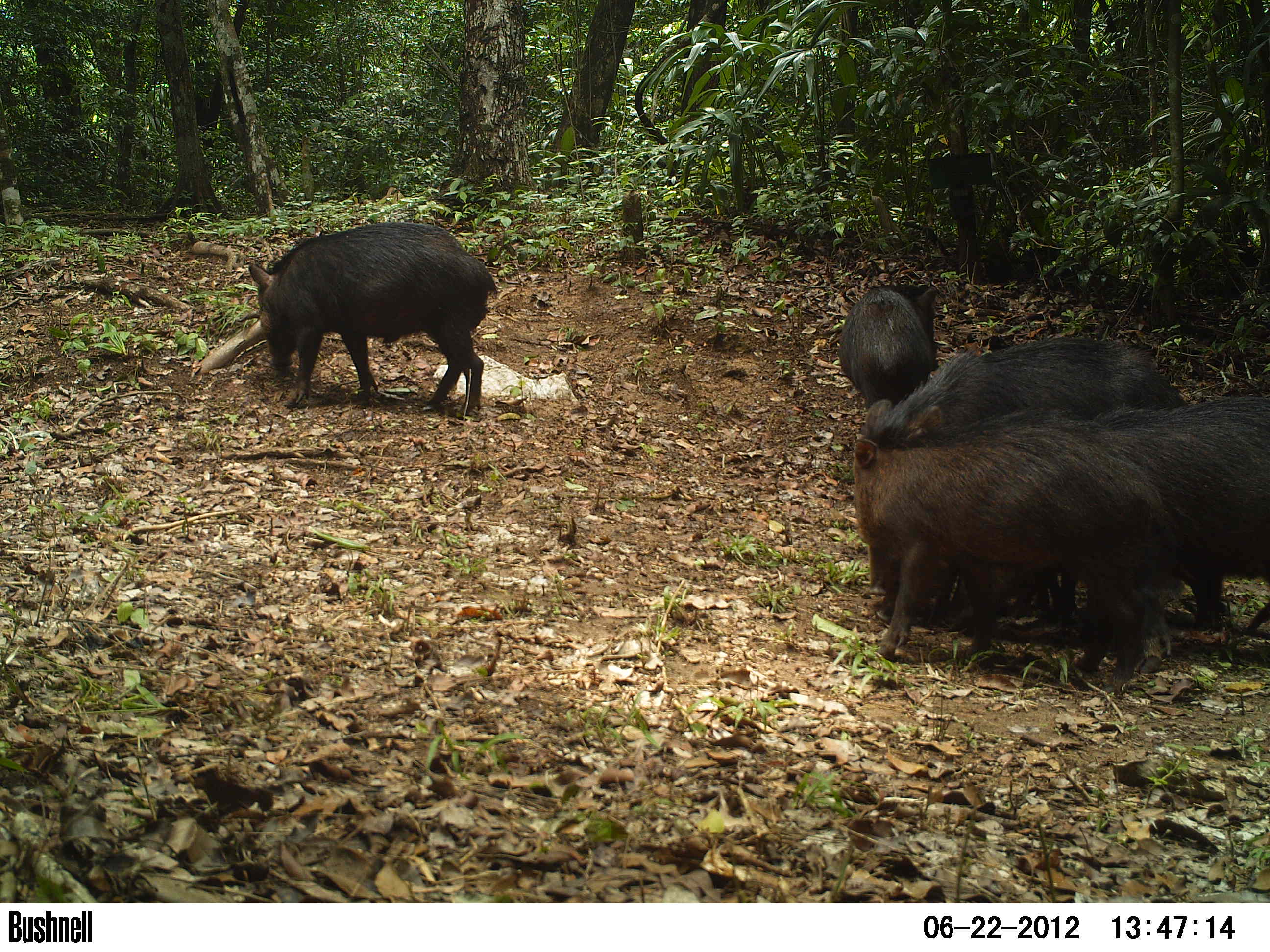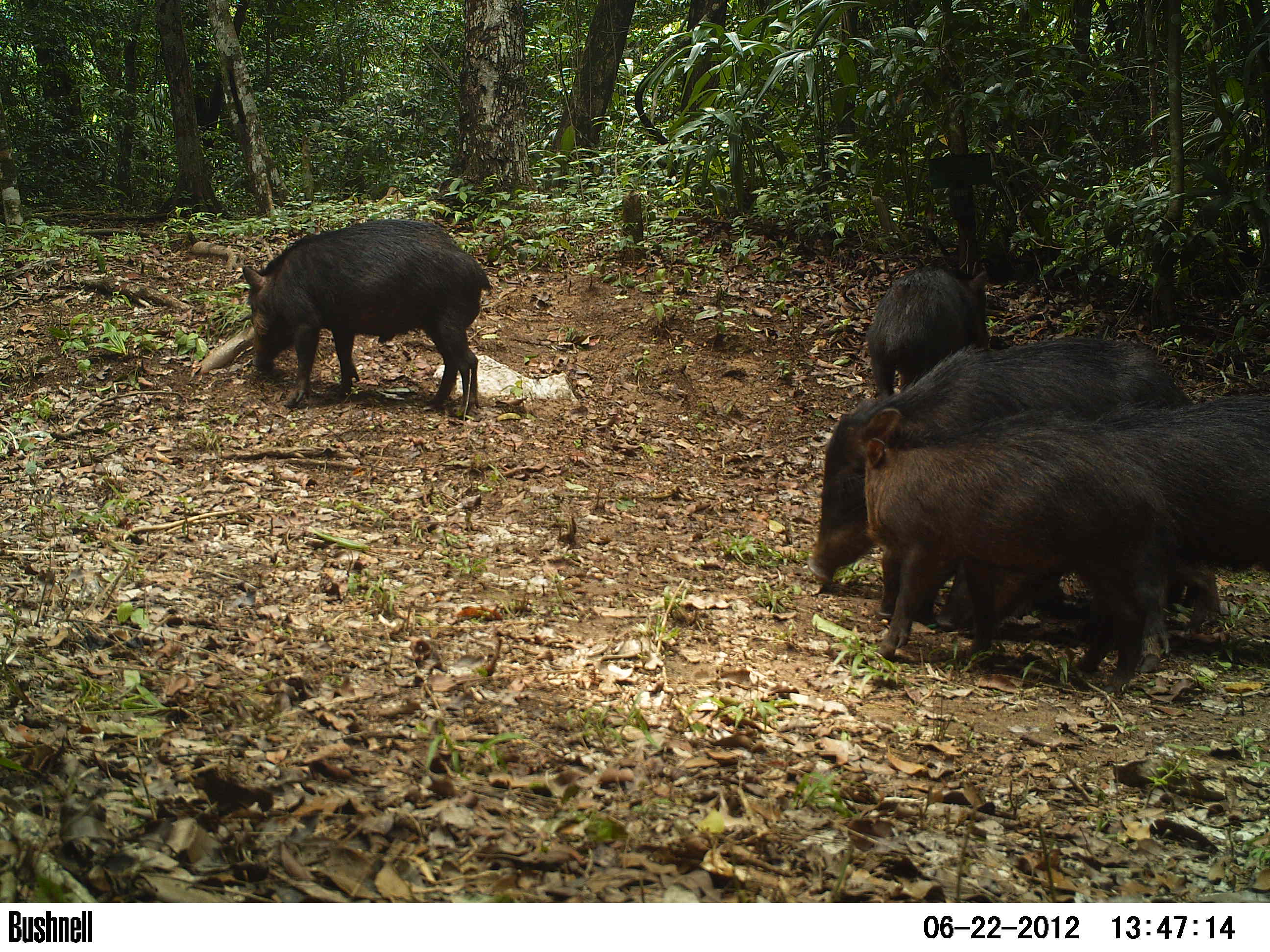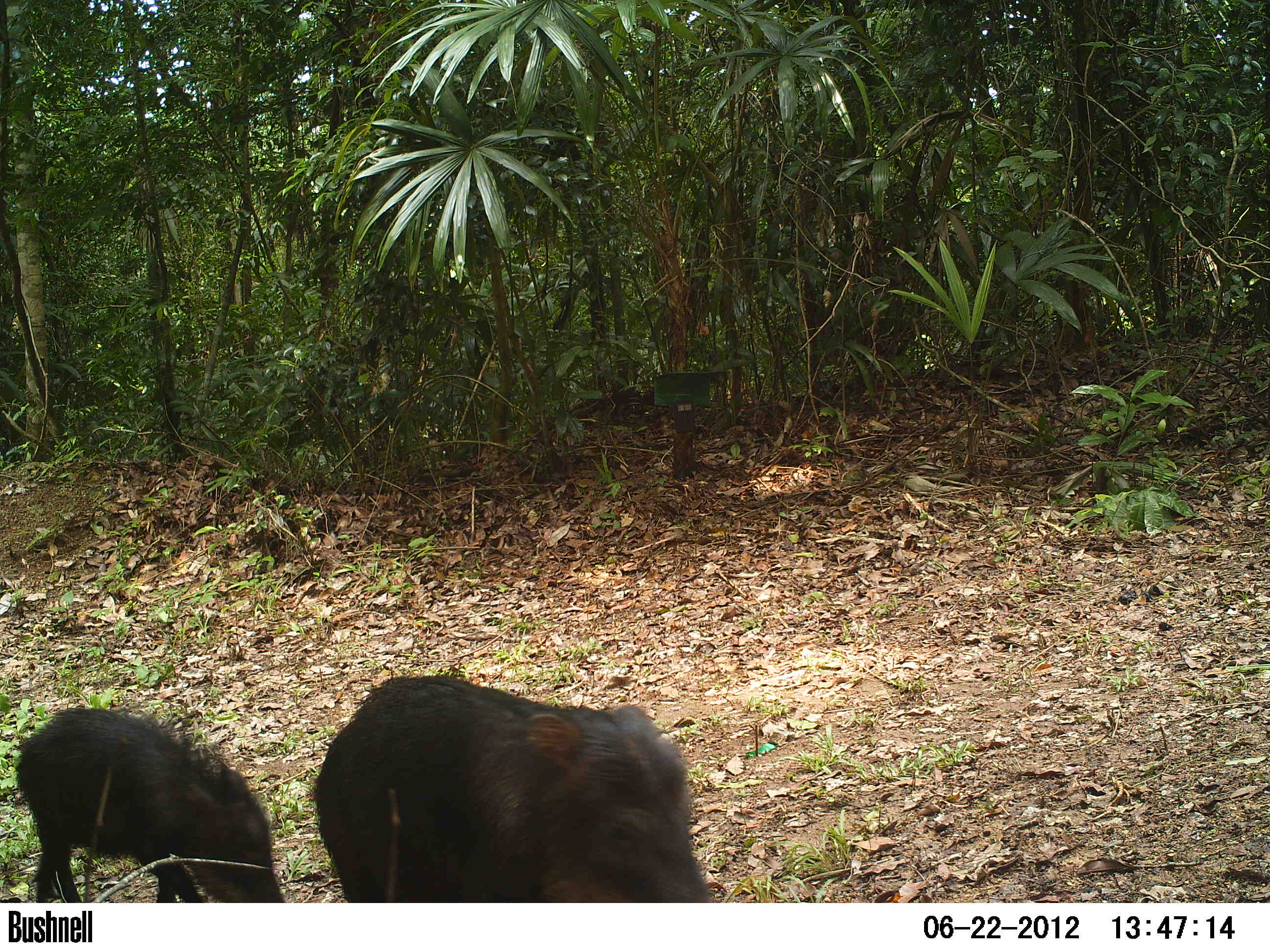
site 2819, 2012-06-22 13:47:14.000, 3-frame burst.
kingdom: Animalia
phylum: Chordata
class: Mammalia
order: Artiodactyla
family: Tayassuidae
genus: Tayassu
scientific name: Tayassu pecari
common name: white-lipped peccary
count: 14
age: adult